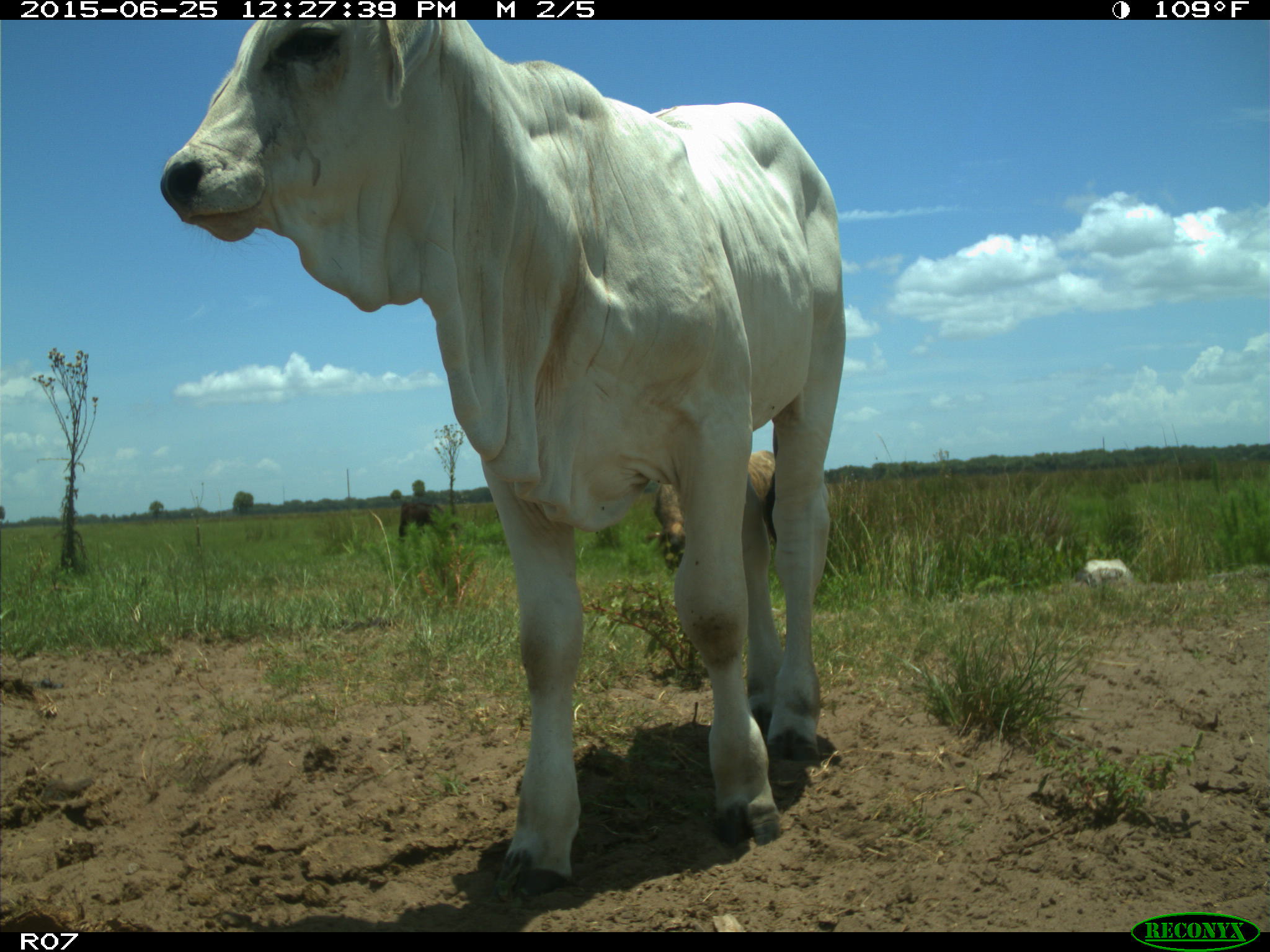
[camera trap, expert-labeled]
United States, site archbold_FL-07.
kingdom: Animalia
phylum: Chordata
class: Mammalia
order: Artiodactyla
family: Bovidae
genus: Bos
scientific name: Bos taurus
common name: domestic cow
Bos taurus (domestic cow).